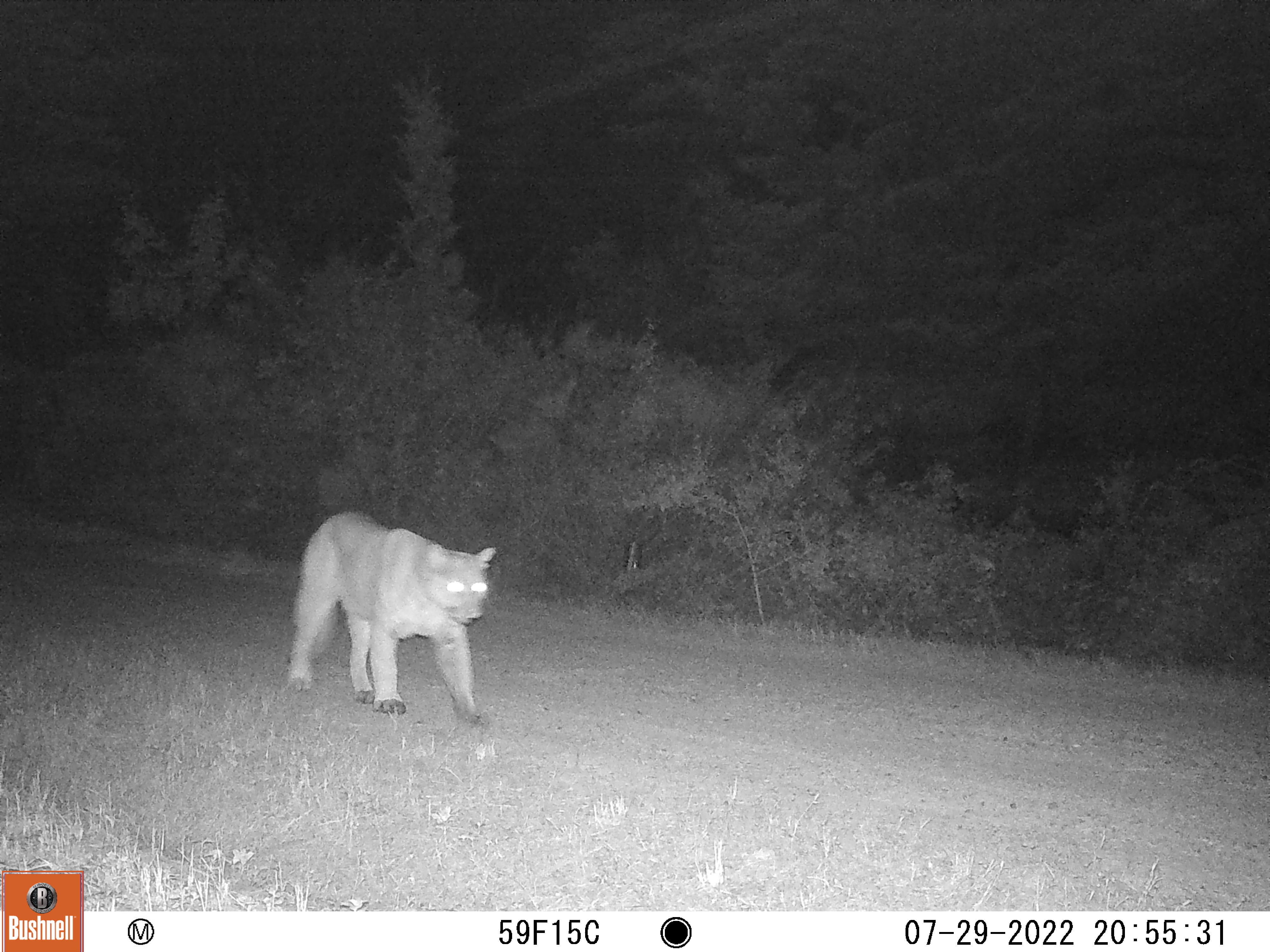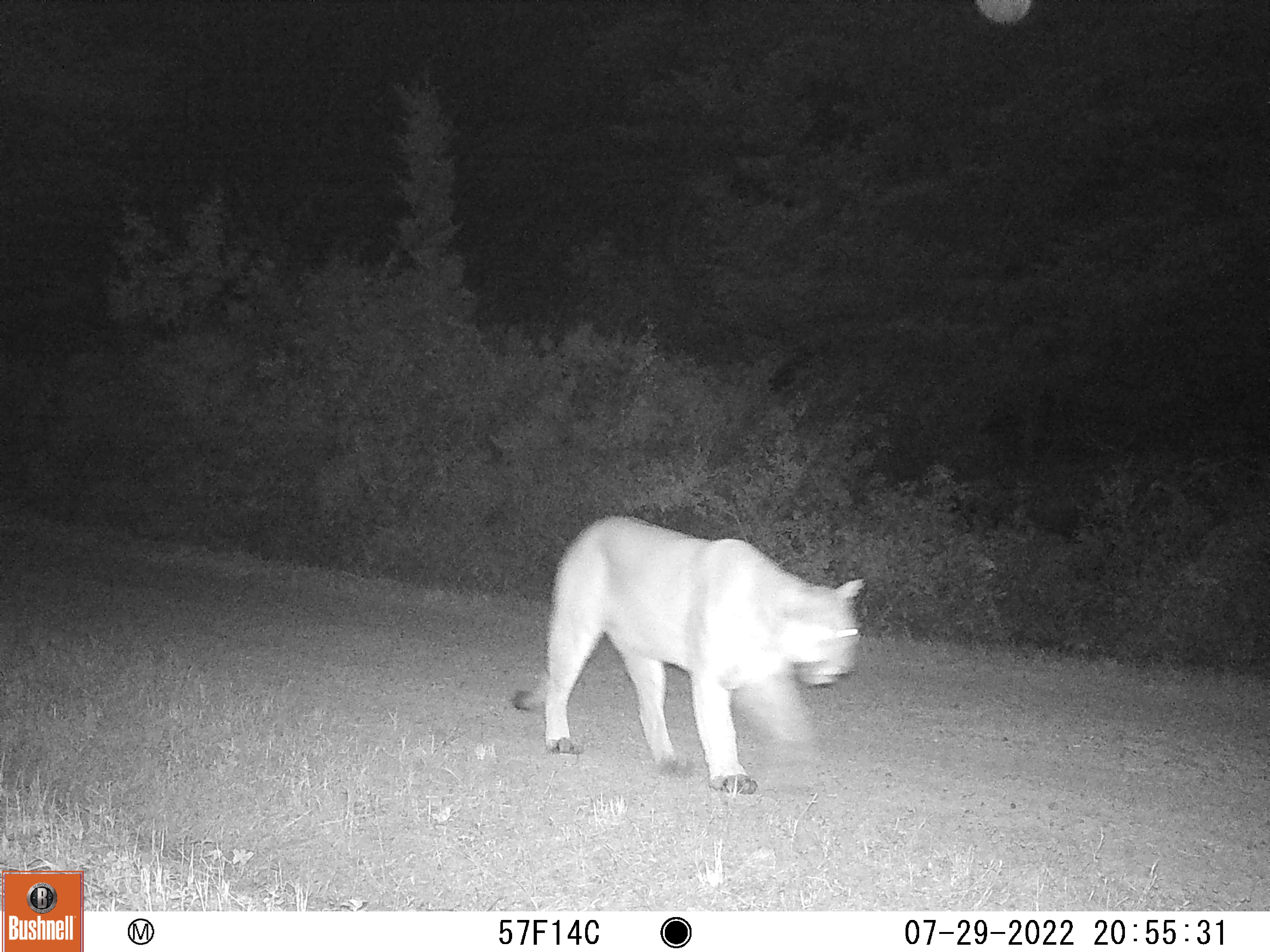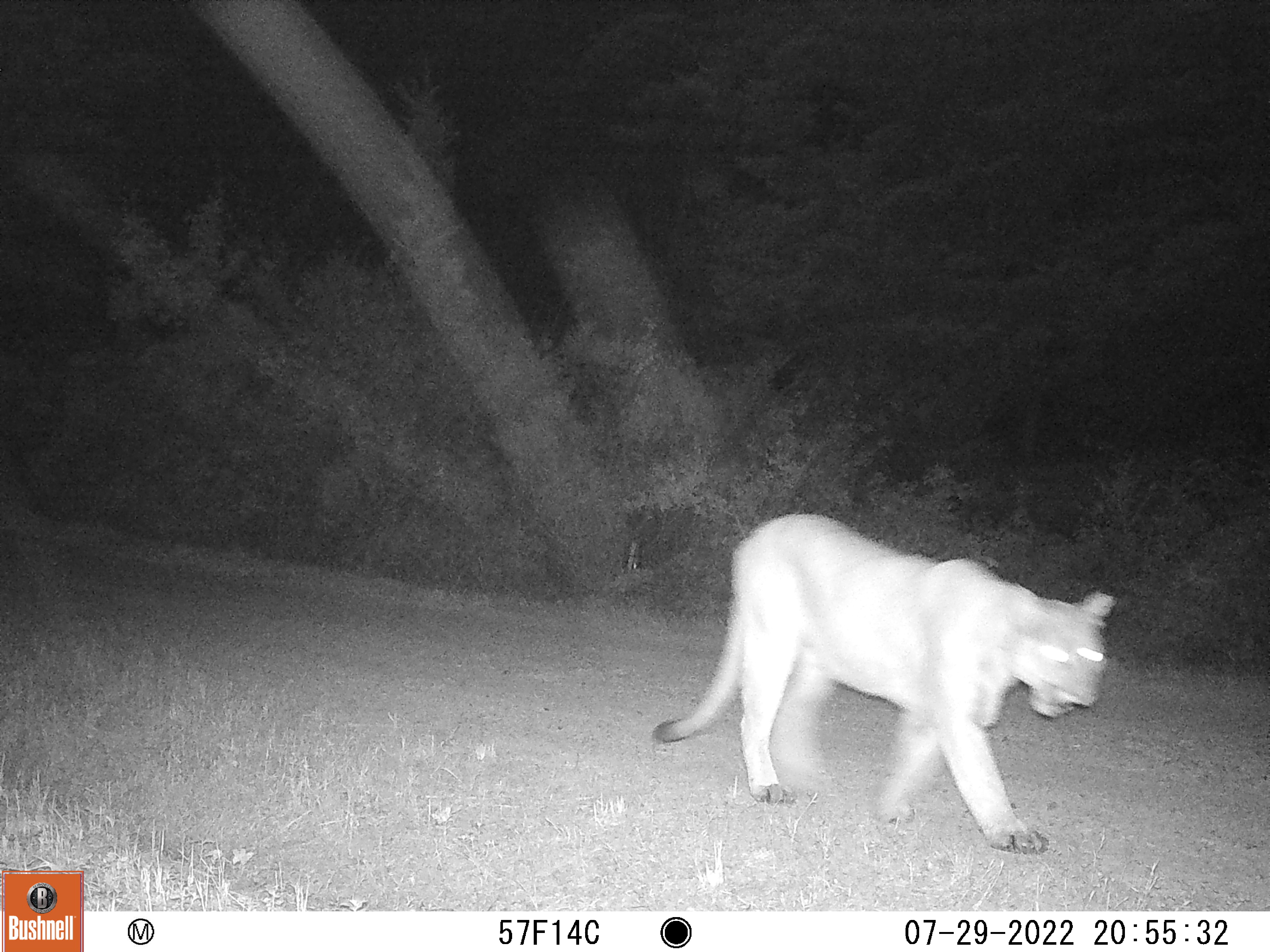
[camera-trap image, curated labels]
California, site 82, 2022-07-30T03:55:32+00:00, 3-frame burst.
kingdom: Animalia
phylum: Chordata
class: Mammalia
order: Carnivora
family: Felidae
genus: Puma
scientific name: Puma concolor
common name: puma